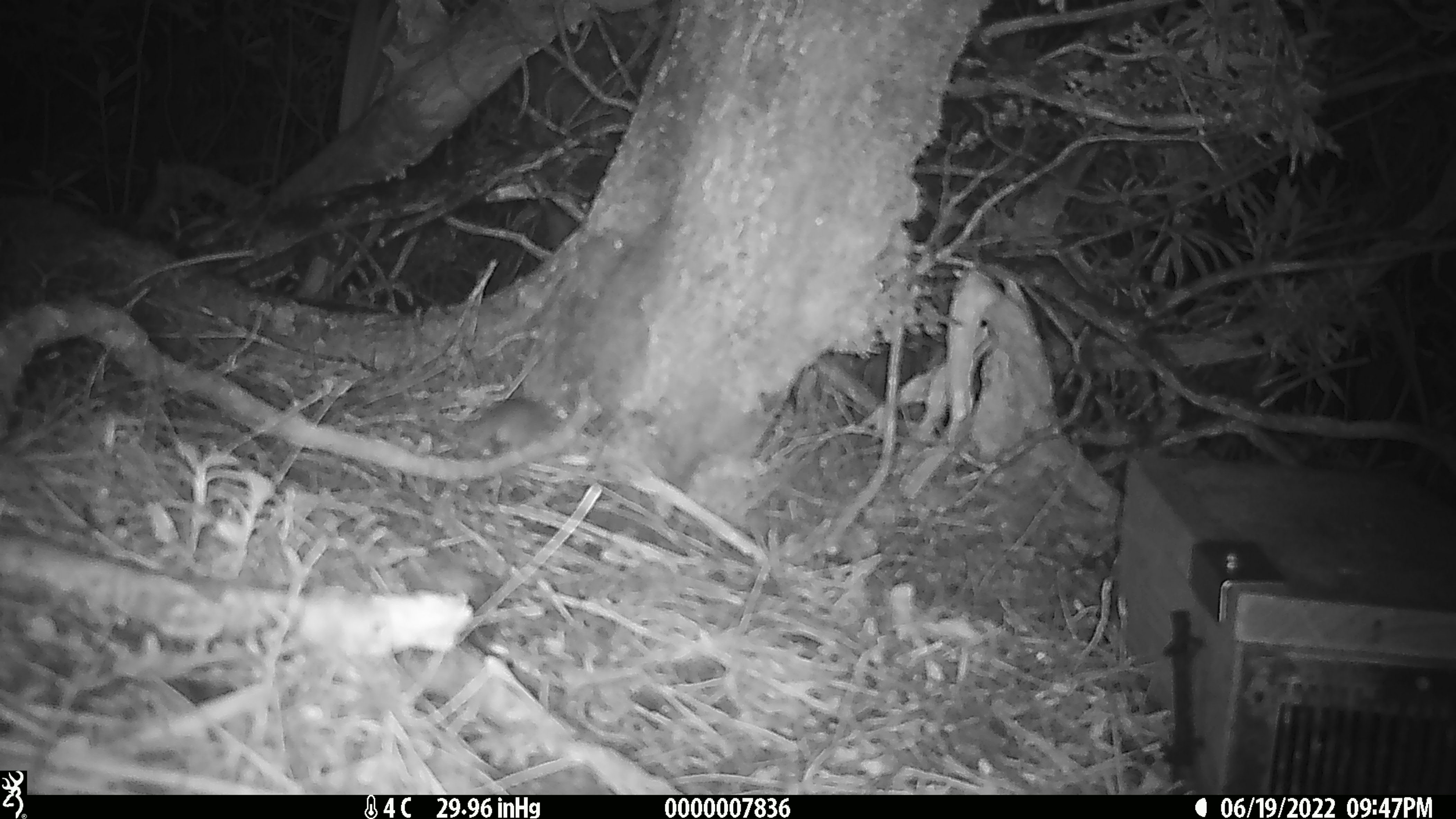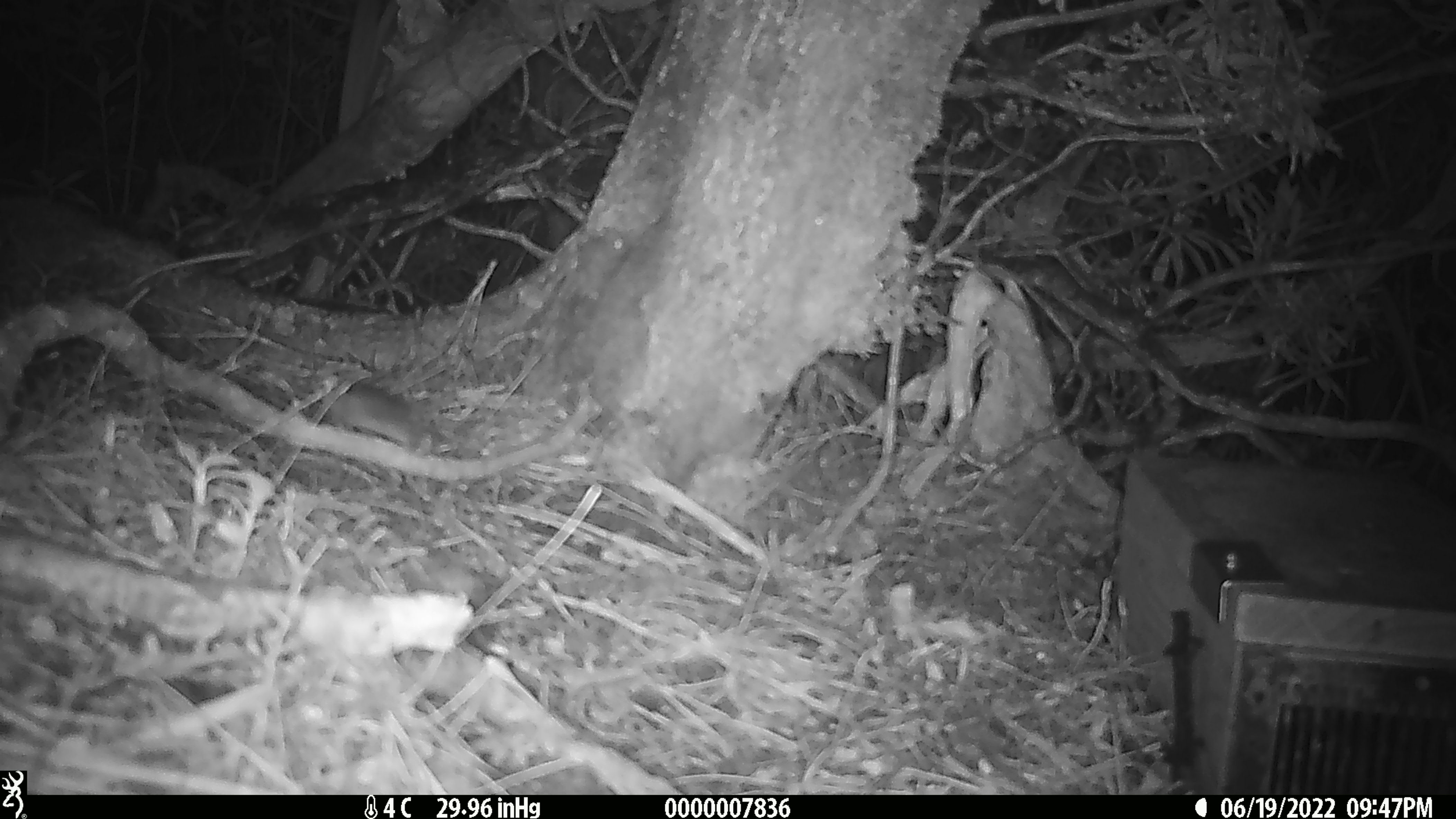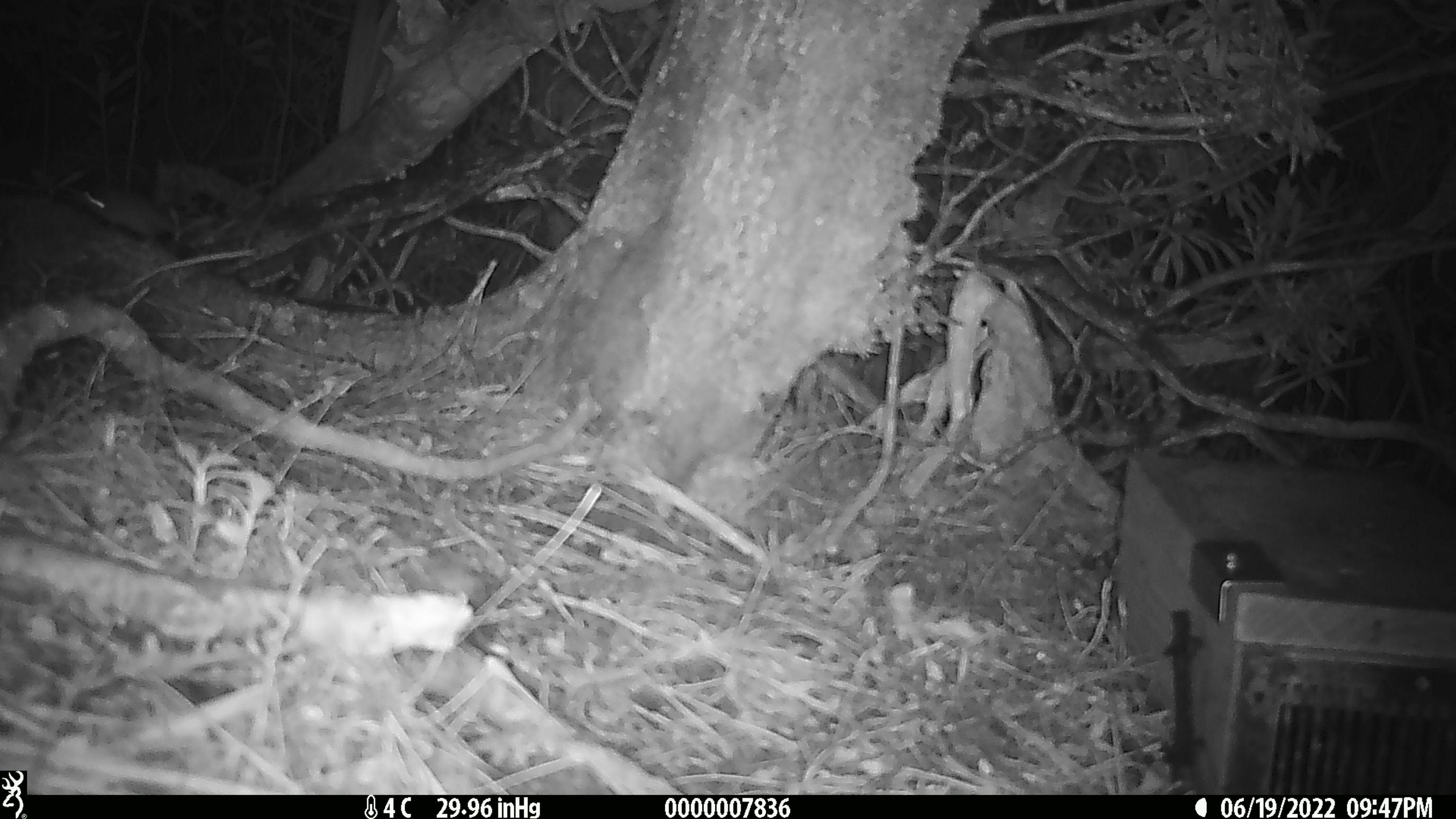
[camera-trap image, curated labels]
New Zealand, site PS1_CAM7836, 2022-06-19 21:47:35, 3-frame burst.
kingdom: Animalia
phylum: Chordata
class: Mammalia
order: Rodentia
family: Muridae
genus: Mus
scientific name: Mus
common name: mouse